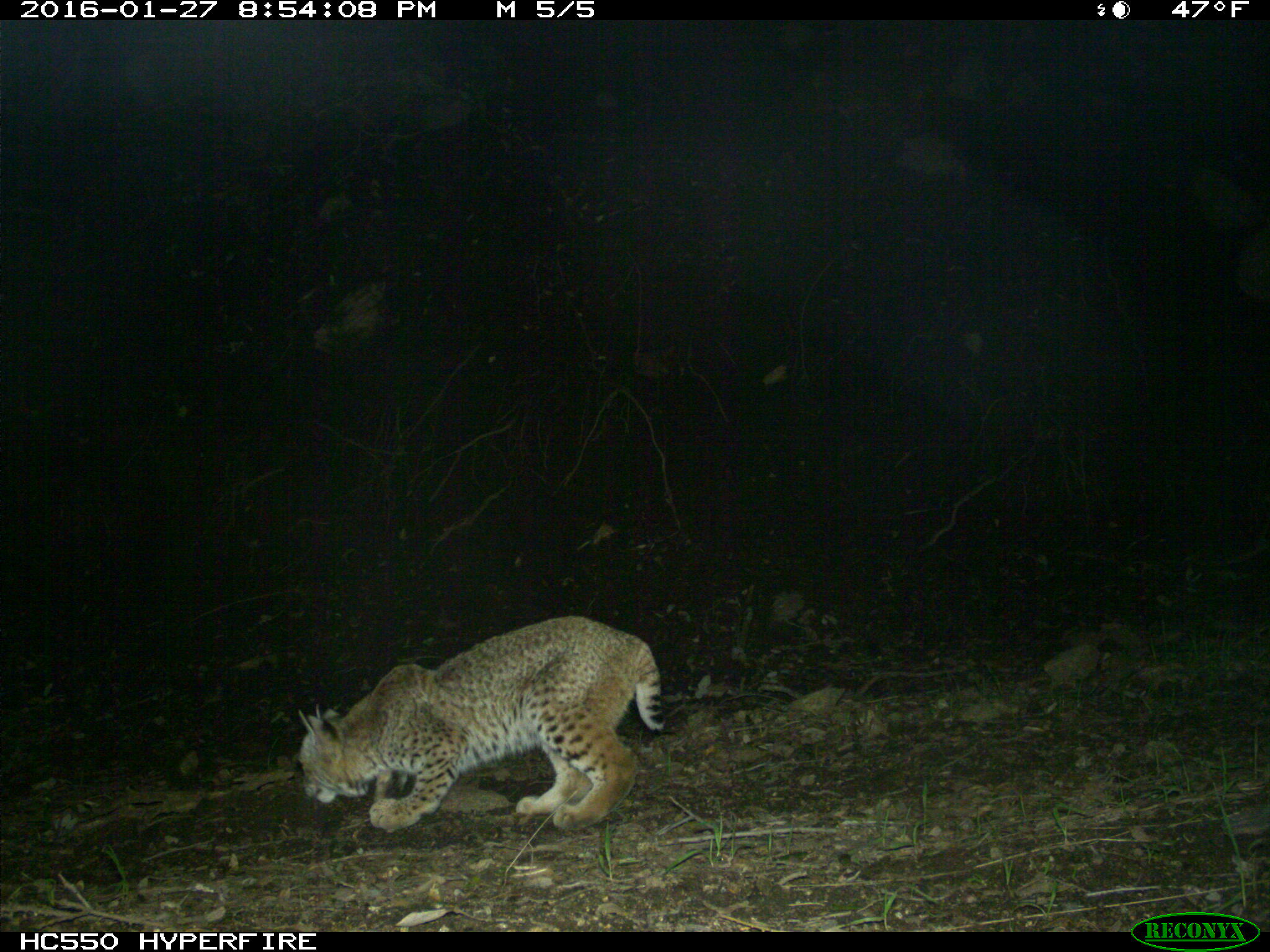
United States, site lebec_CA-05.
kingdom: Animalia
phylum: Chordata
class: Mammalia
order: Carnivora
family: Felidae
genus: Lynx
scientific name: Lynx rufus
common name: bobcat